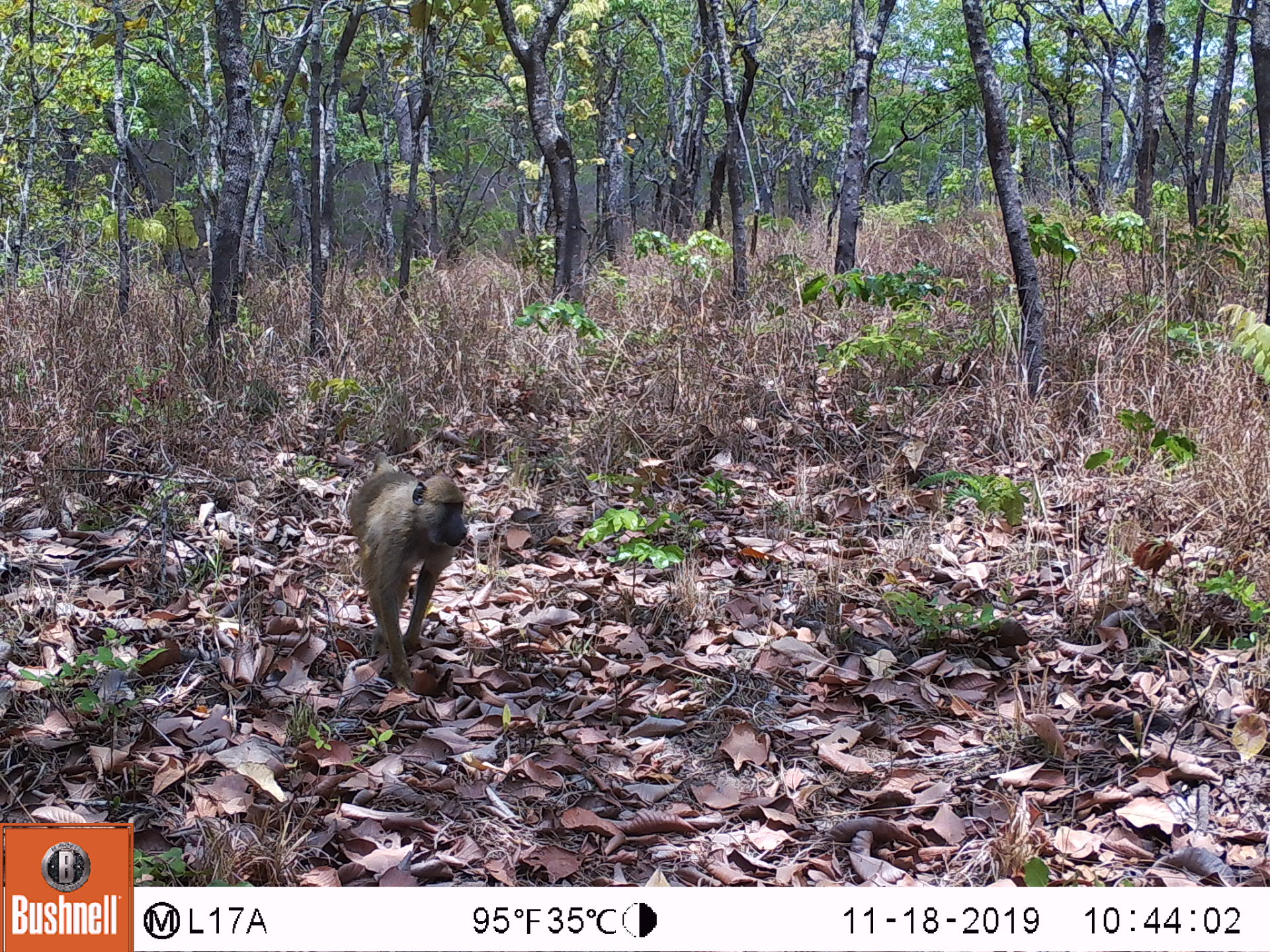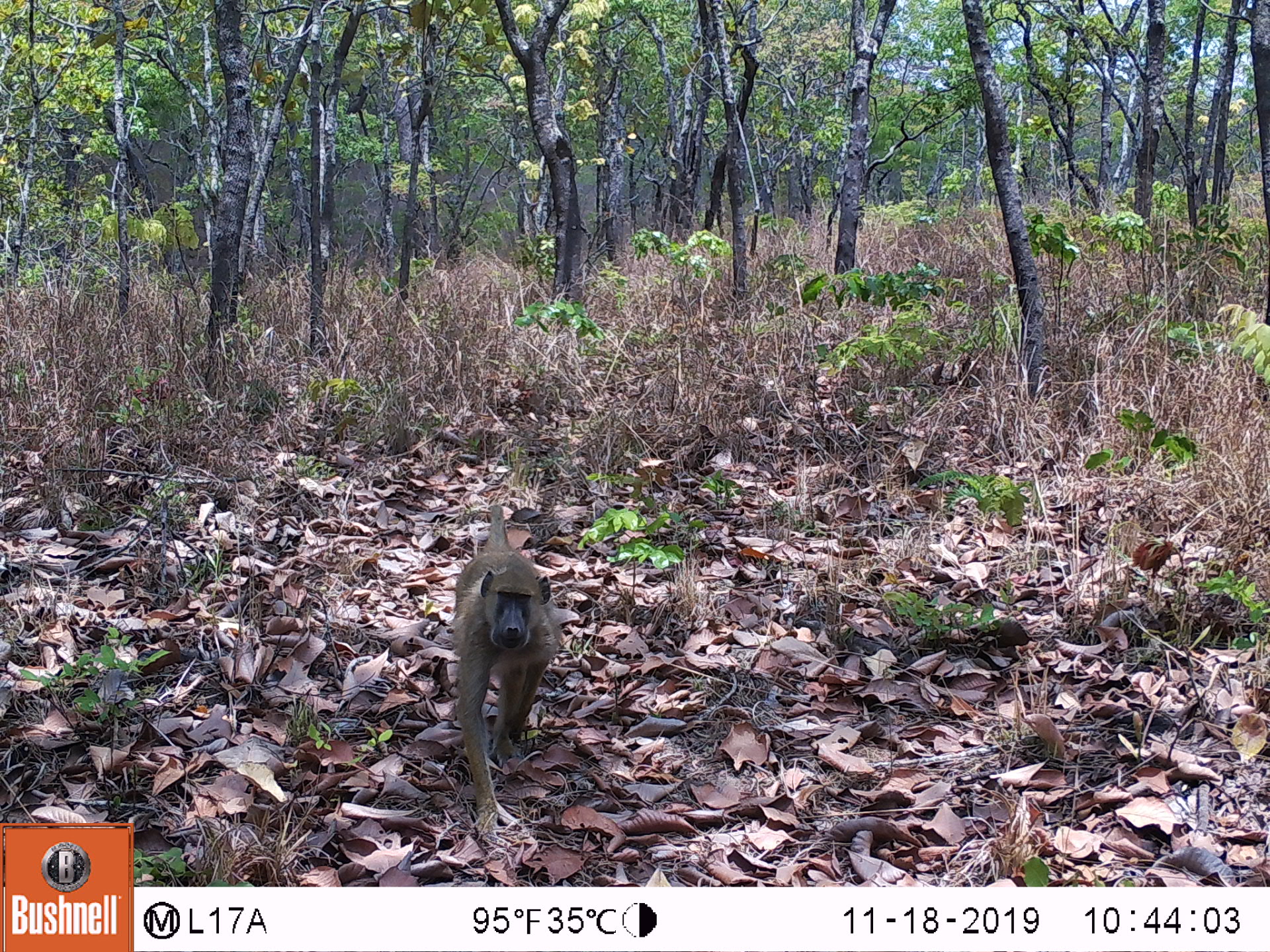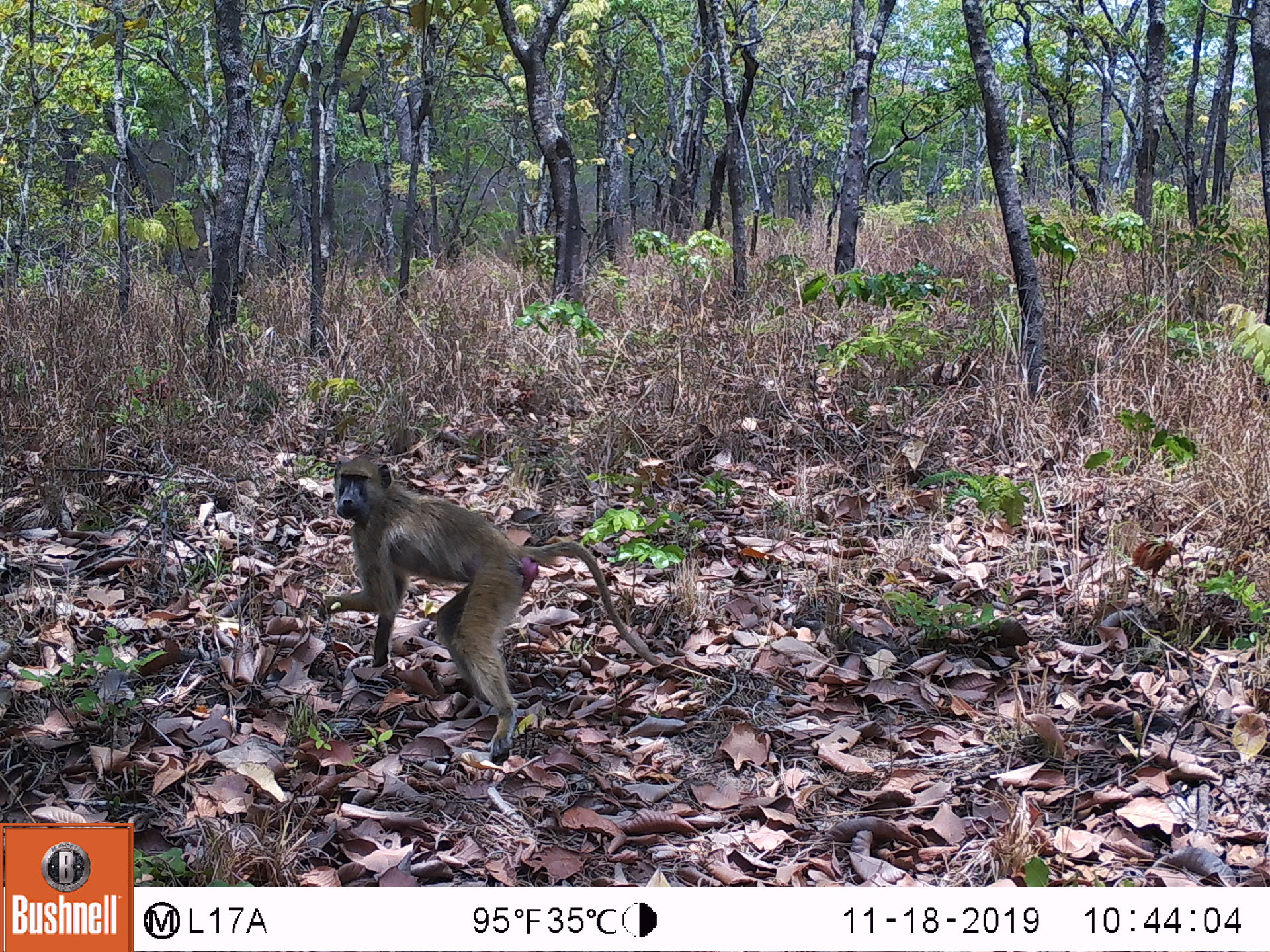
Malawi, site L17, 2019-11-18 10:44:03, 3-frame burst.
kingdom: Animalia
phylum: Chordata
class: Mammalia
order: Primates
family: Cercopithecidae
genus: Papio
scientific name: Papio cynocephalus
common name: yellow baboon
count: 1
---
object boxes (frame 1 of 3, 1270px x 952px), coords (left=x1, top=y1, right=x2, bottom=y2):
yellow baboon: (left=346, top=452, right=472, bottom=690)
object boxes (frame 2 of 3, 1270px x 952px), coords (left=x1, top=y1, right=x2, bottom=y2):
yellow baboon: (left=447, top=496, right=555, bottom=840)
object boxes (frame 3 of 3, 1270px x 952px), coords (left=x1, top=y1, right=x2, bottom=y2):
yellow baboon: (left=320, top=456, right=661, bottom=759)